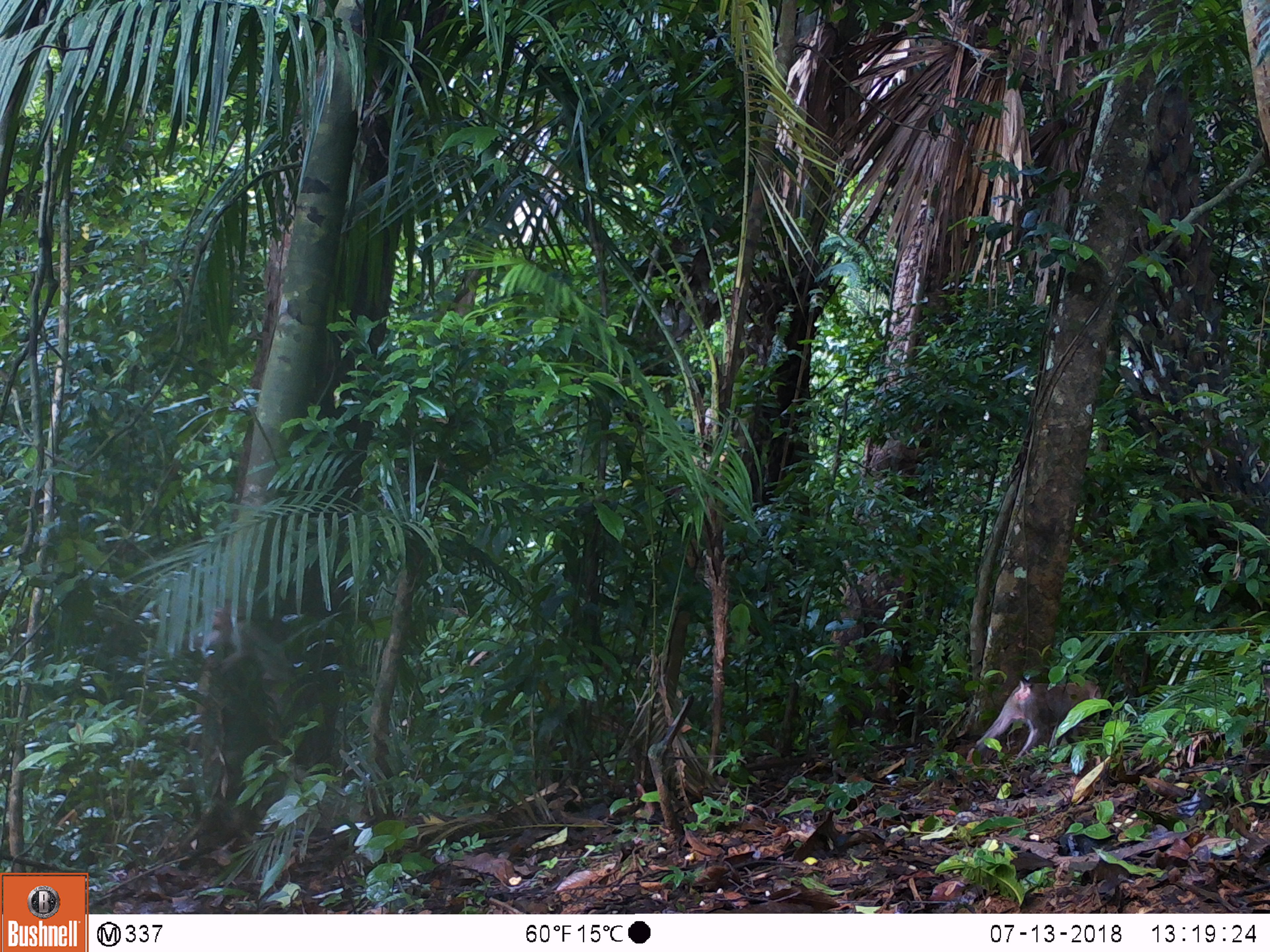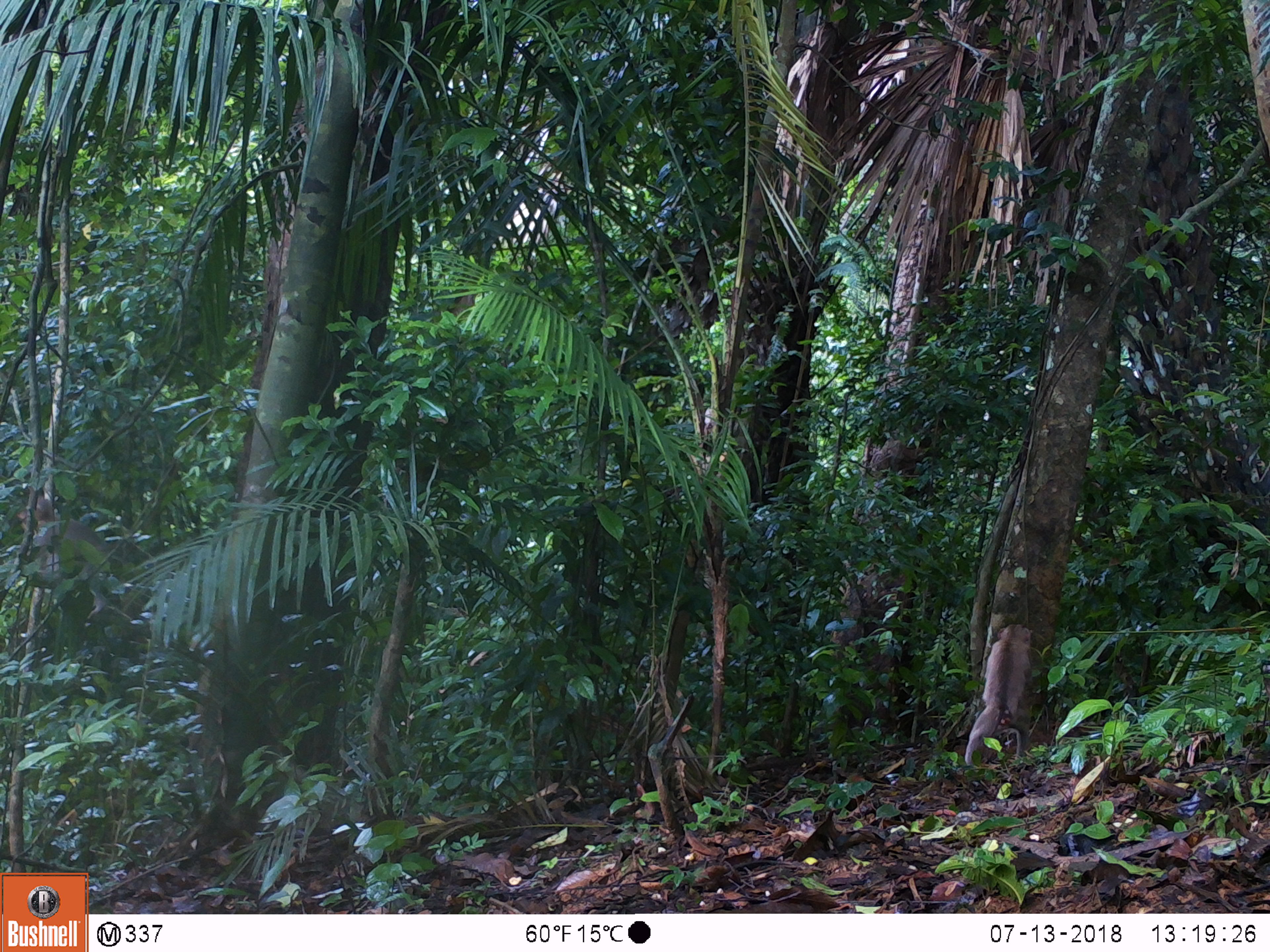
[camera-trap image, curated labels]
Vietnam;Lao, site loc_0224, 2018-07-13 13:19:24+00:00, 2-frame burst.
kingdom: Animalia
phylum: Chordata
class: Mammalia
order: Primates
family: Cercopithecidae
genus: Macaca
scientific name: Macaca nemestrina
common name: pig-tailed macaque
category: pig tailed macaque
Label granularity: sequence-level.